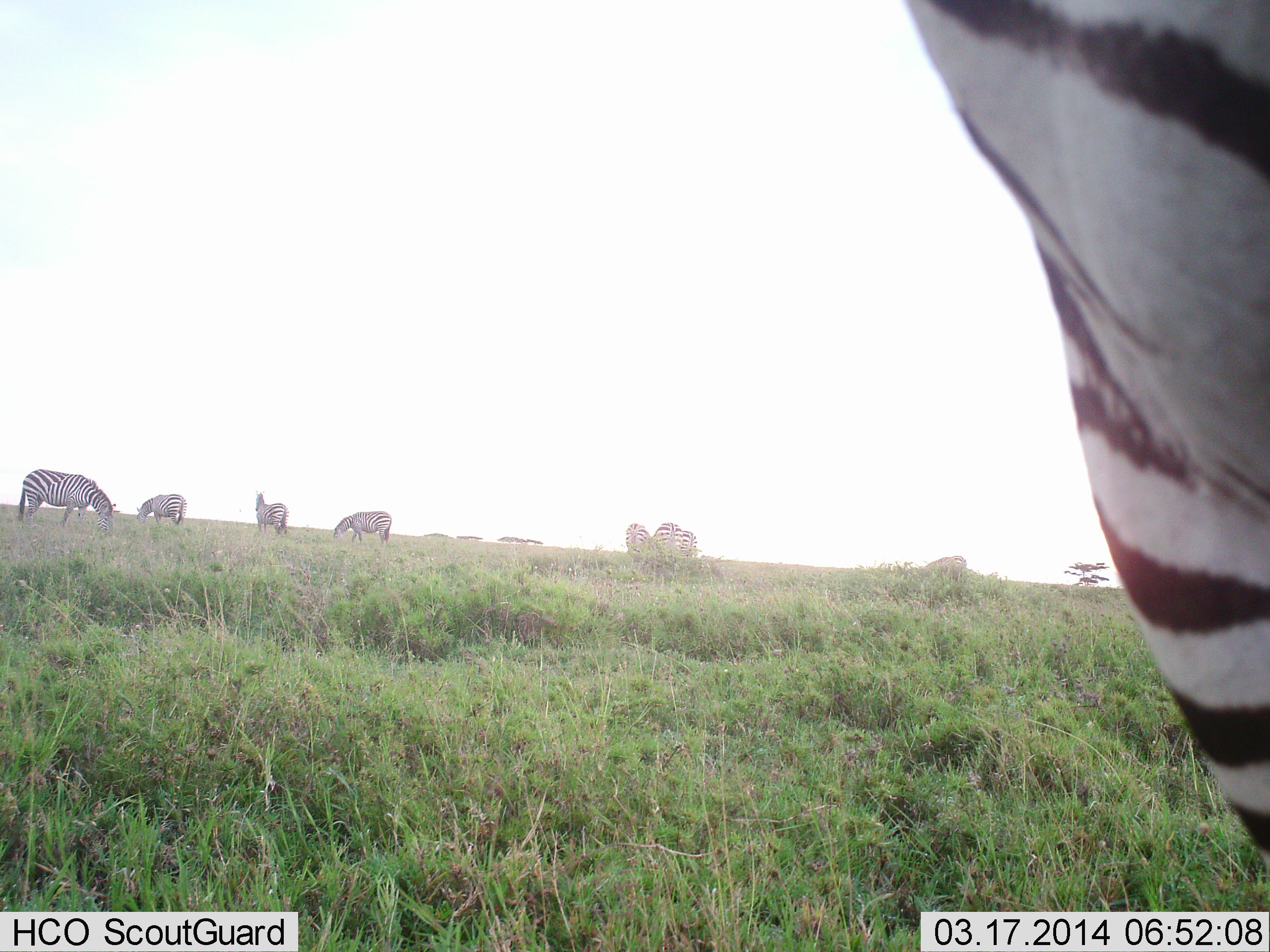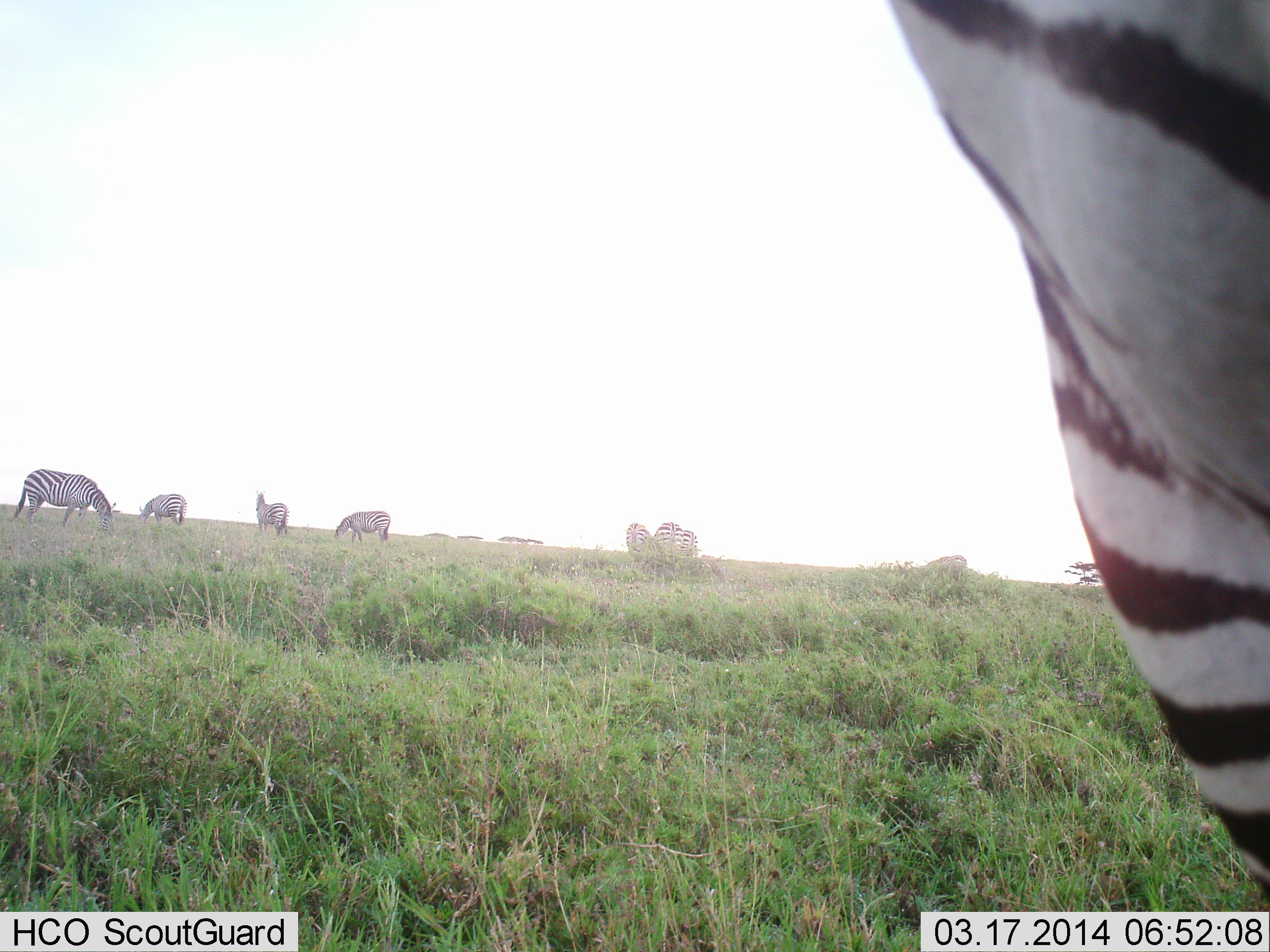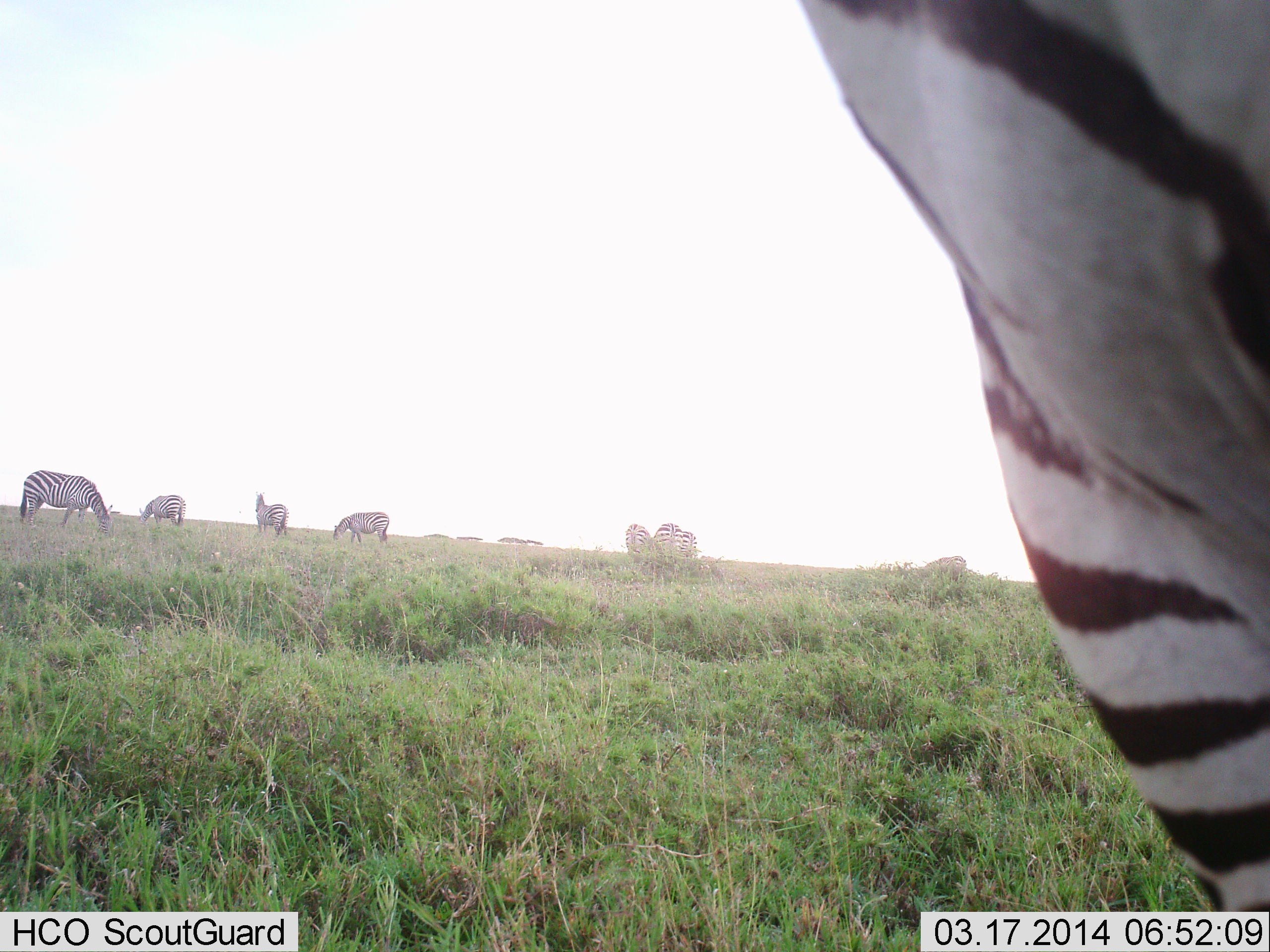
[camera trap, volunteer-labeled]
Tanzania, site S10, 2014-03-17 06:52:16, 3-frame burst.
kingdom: Animalia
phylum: Chordata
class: Mammalia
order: Perissodactyla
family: Equidae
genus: Equus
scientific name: Equus quagga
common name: plains zebra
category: zebra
Zebra (plains zebra) (Equus quagga), count 8. Behavior (volunteer vote fractions): standing 60%, resting 0%, moving 0%, interacting 0%. Young present (vote fraction): 0%. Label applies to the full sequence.